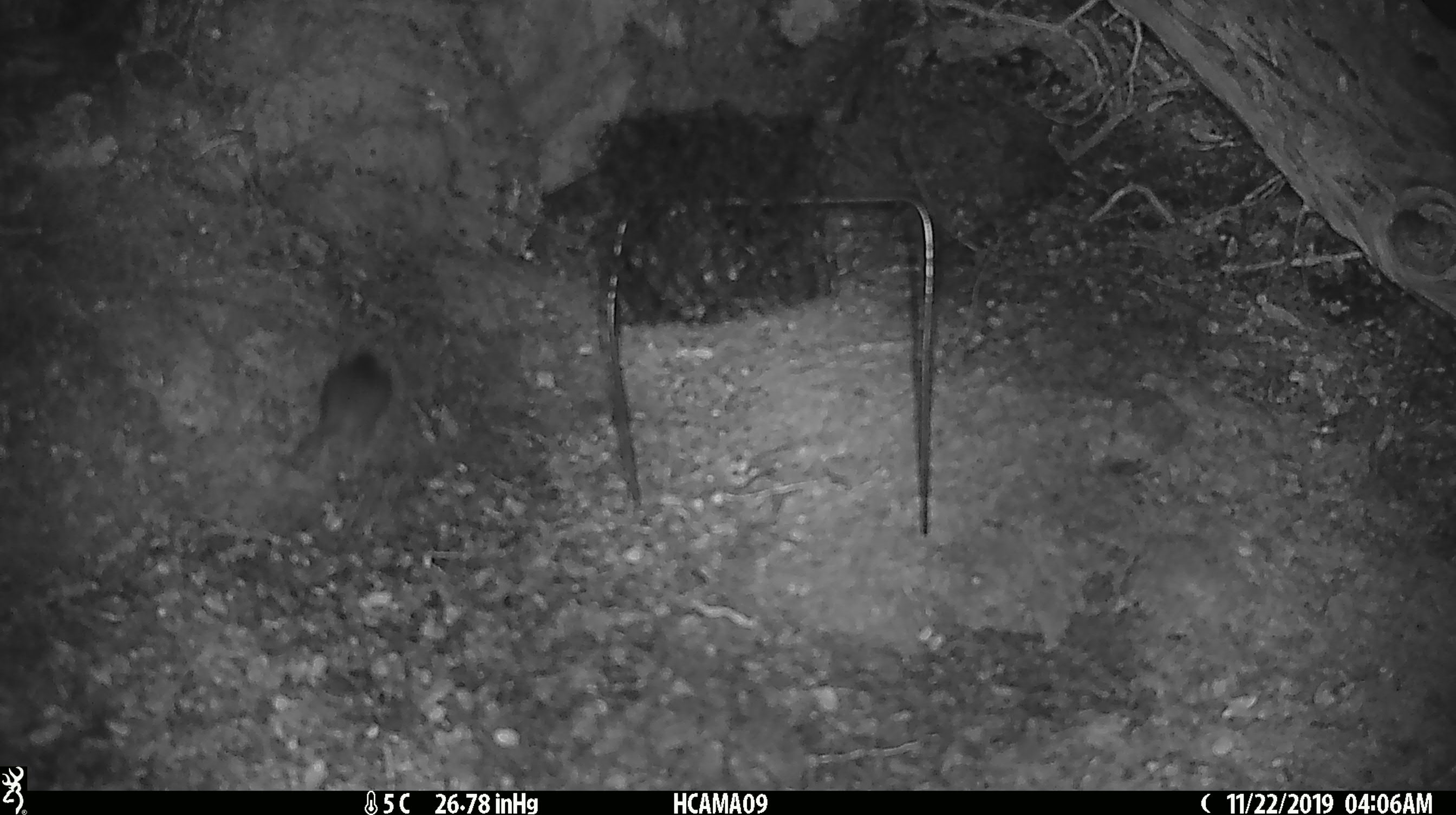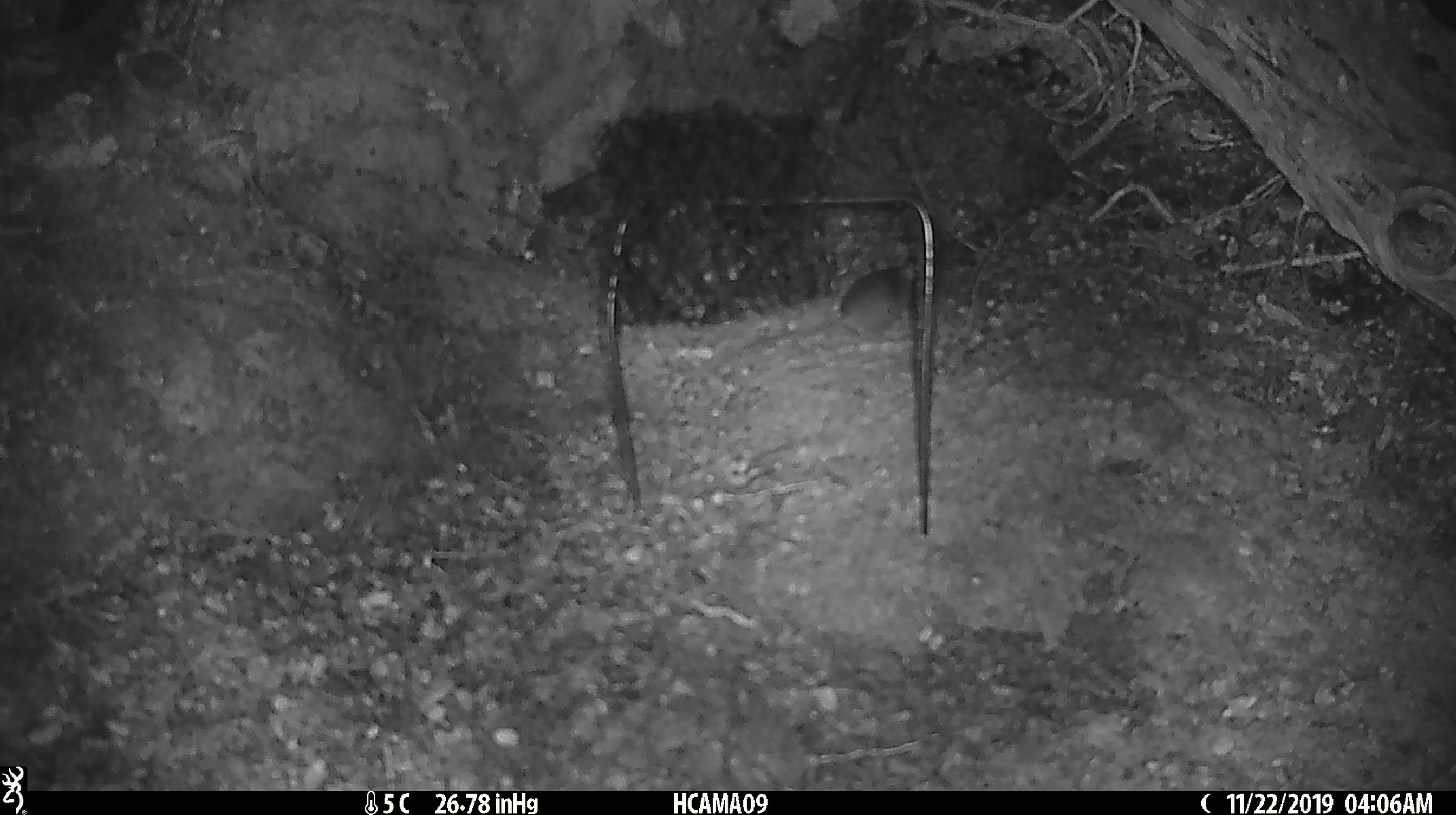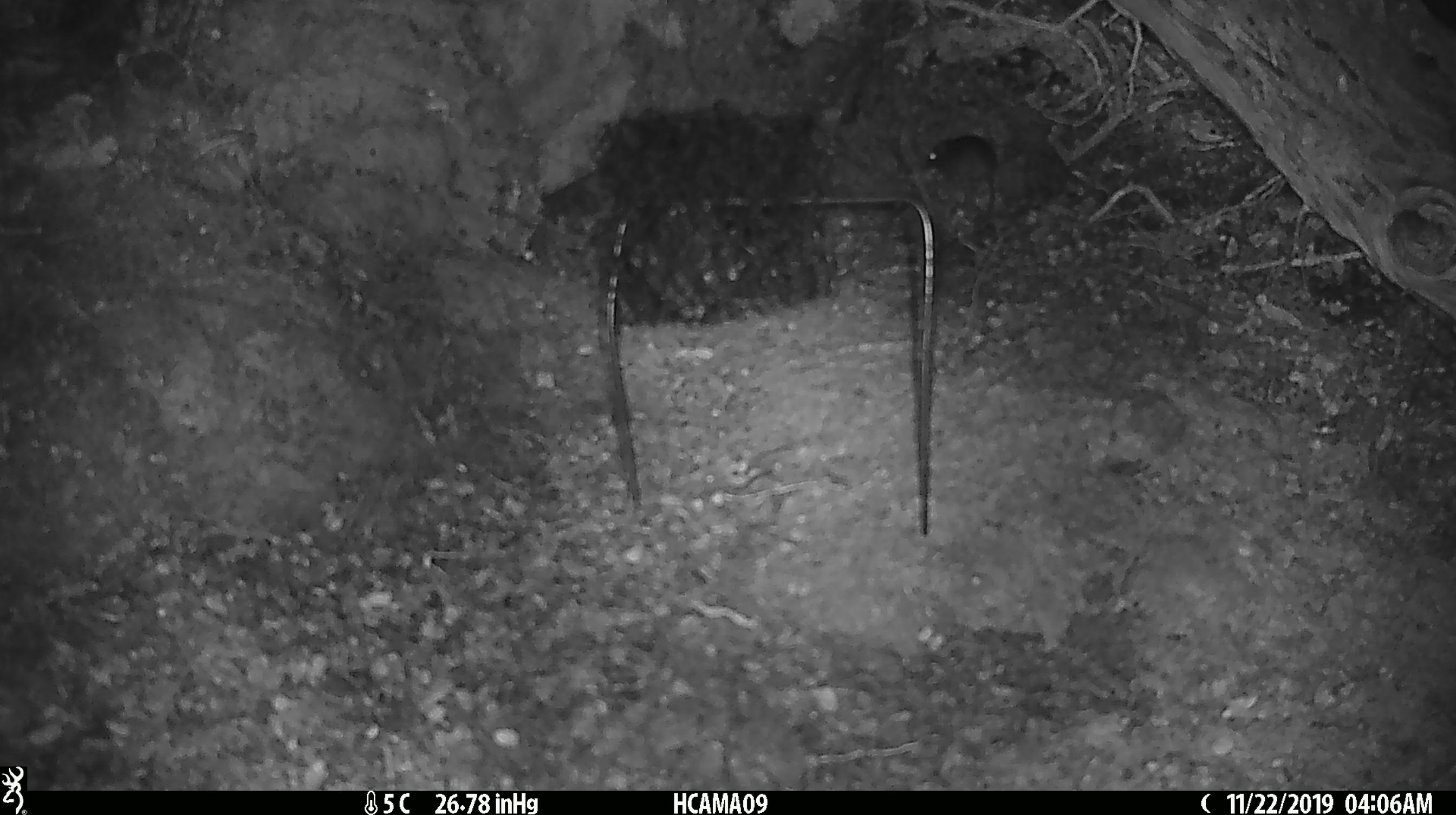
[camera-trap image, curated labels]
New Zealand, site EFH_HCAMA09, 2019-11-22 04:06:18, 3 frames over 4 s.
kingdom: Animalia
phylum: Chordata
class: Mammalia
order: Rodentia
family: Muridae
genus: Mus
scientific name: Mus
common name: mouse